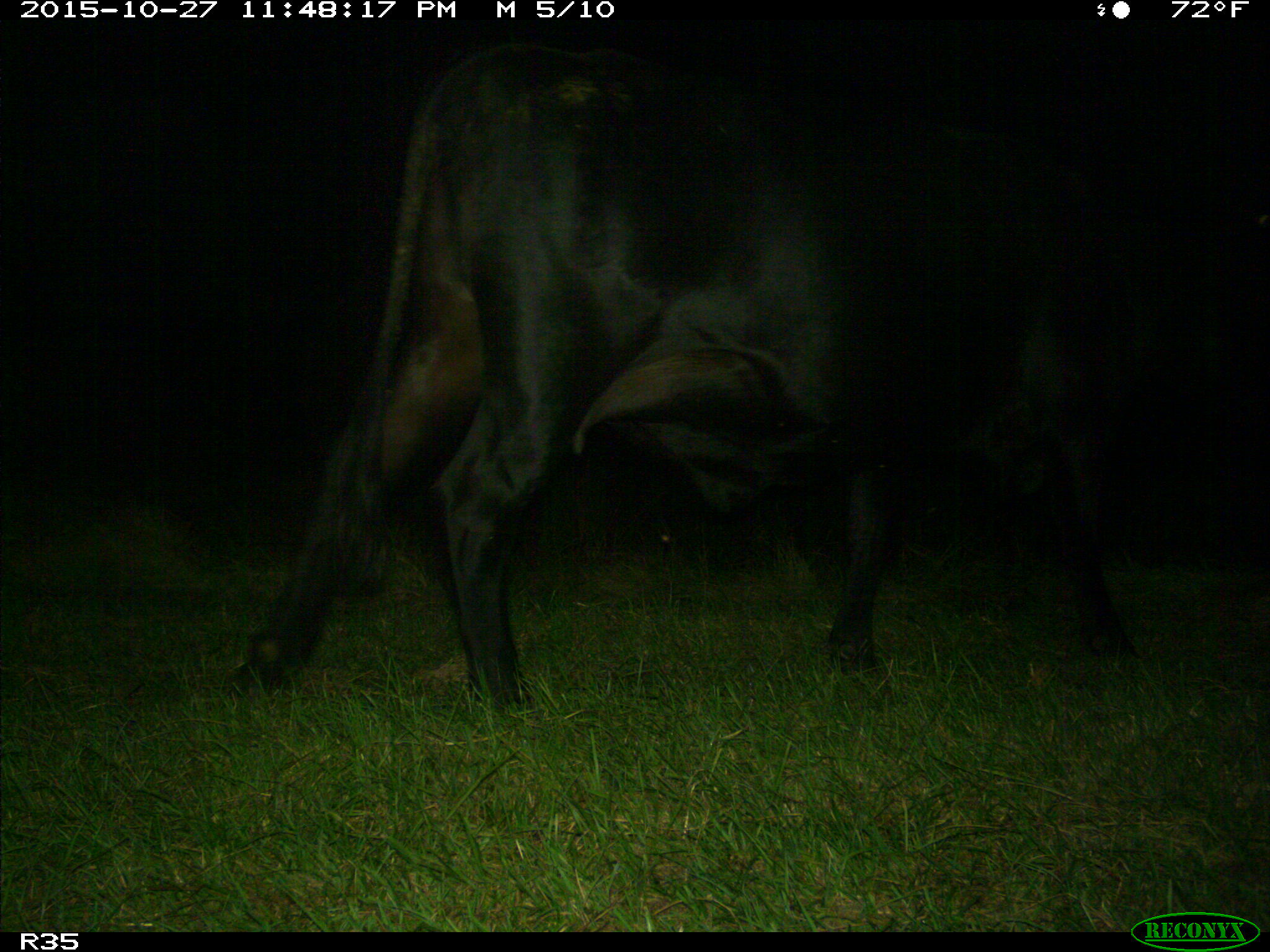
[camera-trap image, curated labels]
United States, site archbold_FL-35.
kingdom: Animalia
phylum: Chordata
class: Mammalia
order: Artiodactyla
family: Bovidae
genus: Bos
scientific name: Bos taurus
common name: domestic cow